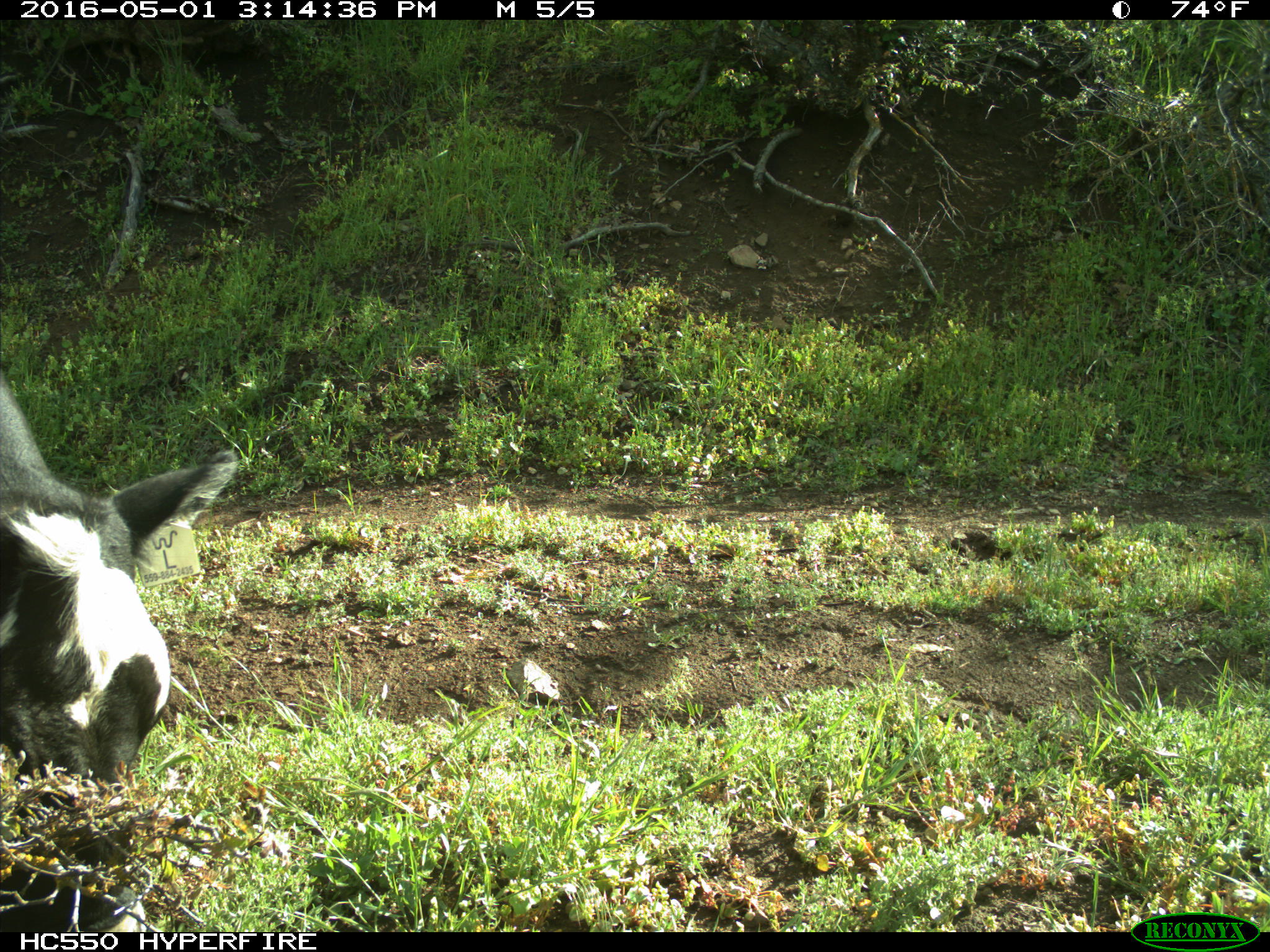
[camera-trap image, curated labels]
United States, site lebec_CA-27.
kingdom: Animalia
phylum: Chordata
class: Mammalia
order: Artiodactyla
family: Bovidae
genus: Bos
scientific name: Bos taurus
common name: domestic cow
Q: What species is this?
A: Bos taurus (domestic cow).